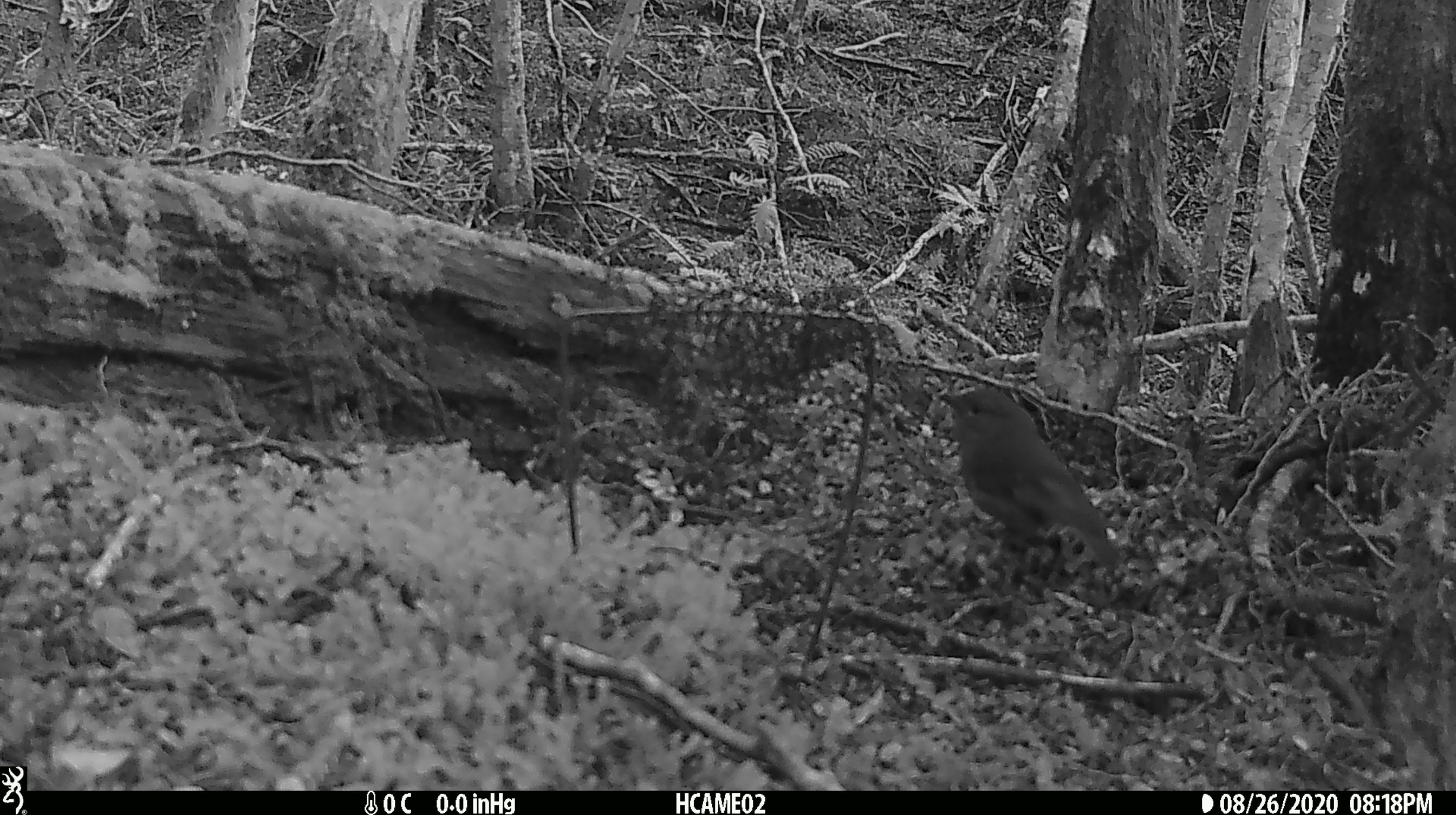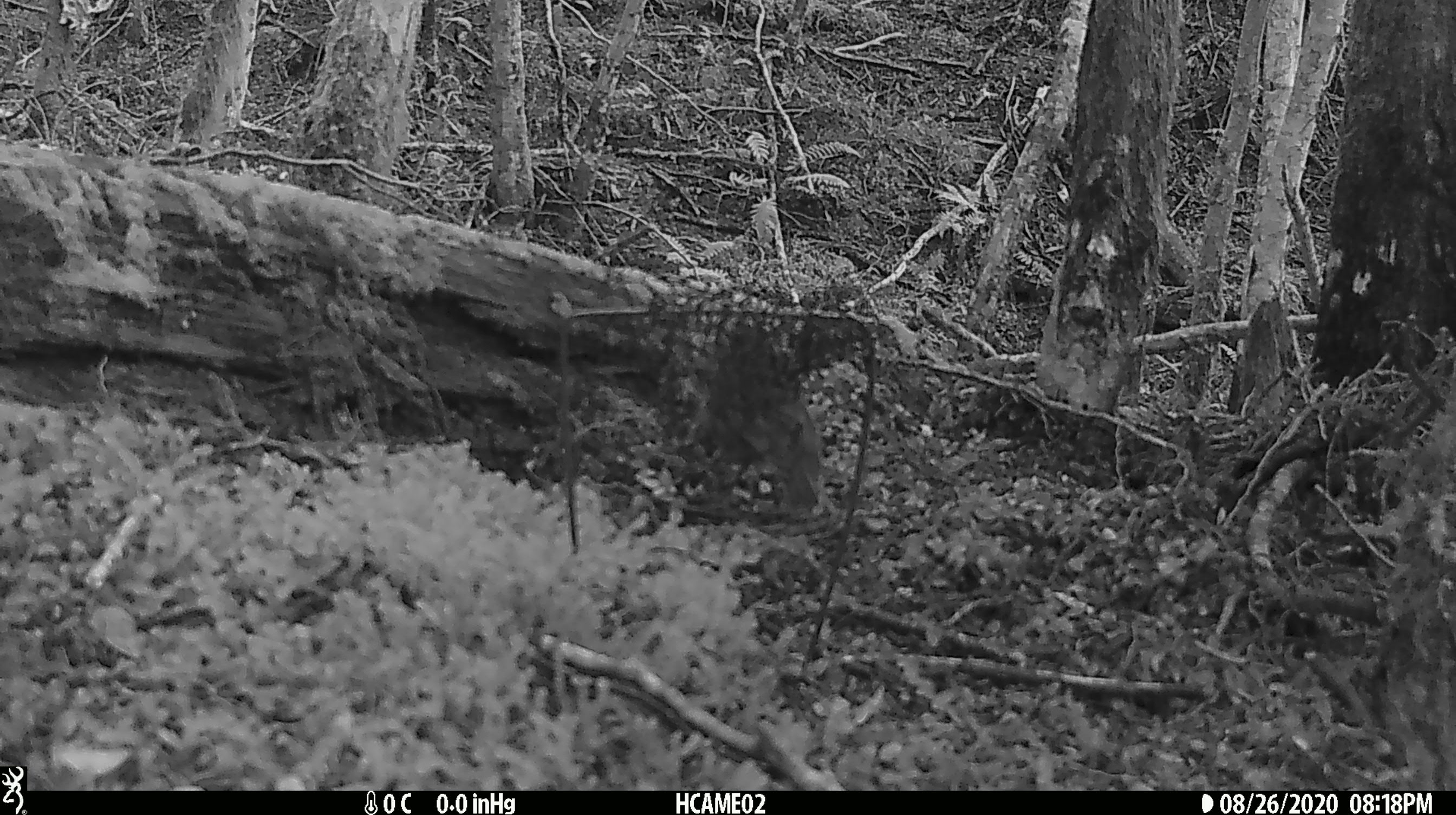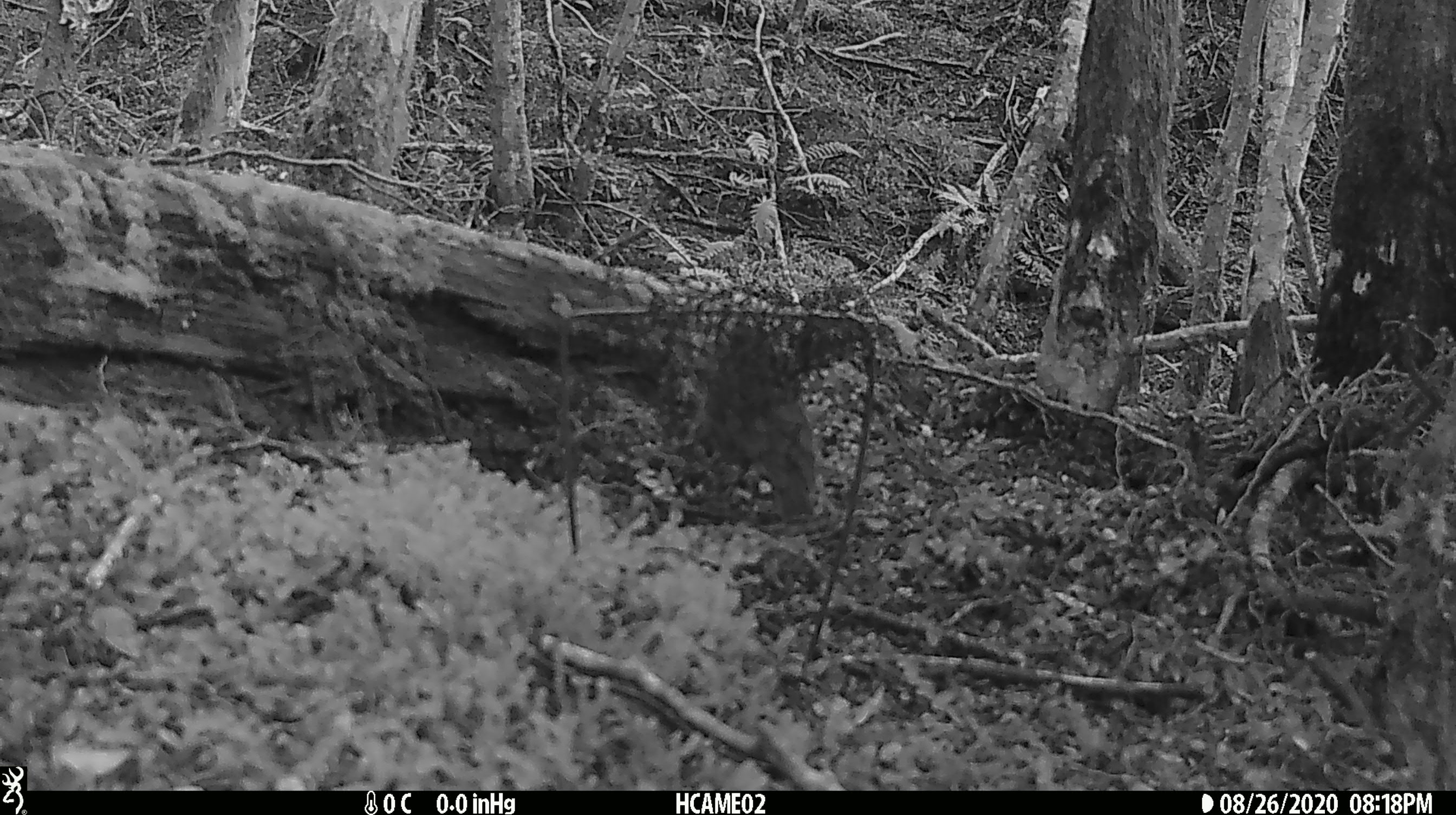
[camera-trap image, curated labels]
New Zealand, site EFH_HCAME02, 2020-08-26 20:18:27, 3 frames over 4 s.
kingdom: Animalia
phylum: Chordata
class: Aves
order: Passeriformes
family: Petroicidae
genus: Petroica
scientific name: Petroica australis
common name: new zealand robin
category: robin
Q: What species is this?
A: Robin (new zealand robin) (Petroica australis).